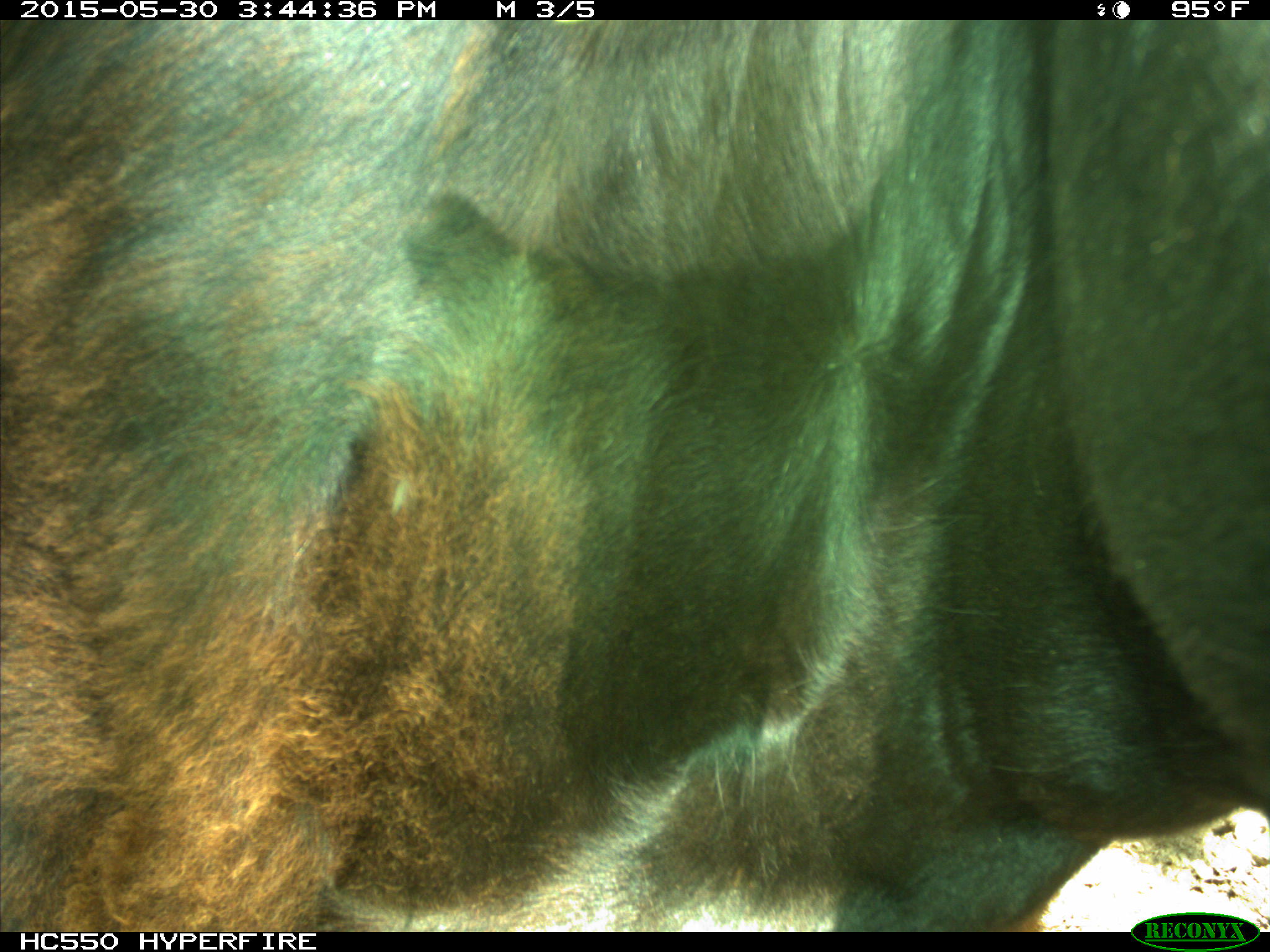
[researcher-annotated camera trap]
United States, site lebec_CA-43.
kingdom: Animalia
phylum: Chordata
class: Mammalia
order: Artiodactyla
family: Bovidae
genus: Bos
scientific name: Bos taurus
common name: domestic cow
Bos taurus (domestic cow).